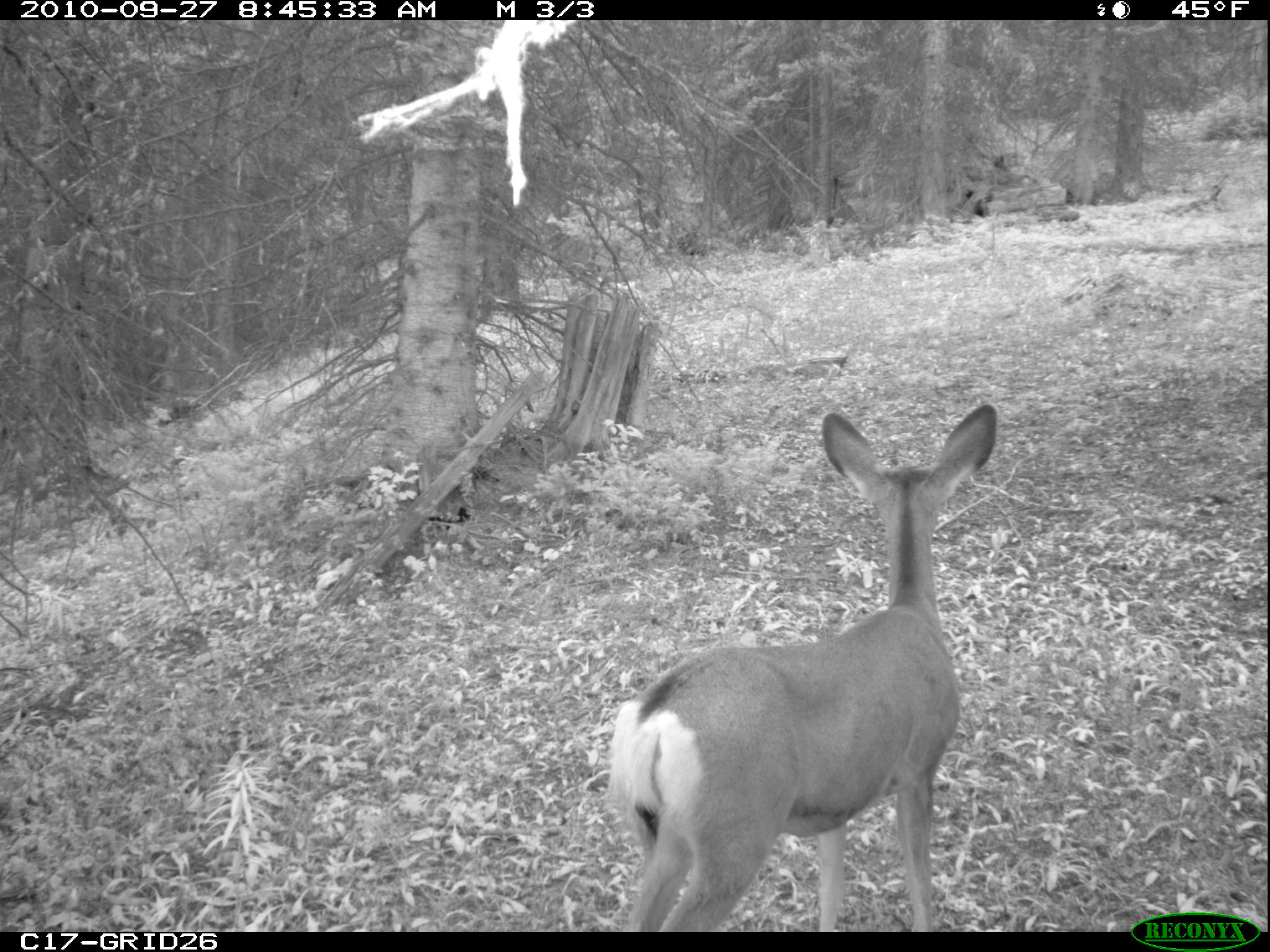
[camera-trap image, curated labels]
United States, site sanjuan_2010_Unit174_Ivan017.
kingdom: Animalia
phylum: Chordata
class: Mammalia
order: Artiodactyla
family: Cervidae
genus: Odocoileus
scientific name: Odocoileus hemionus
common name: mule deer